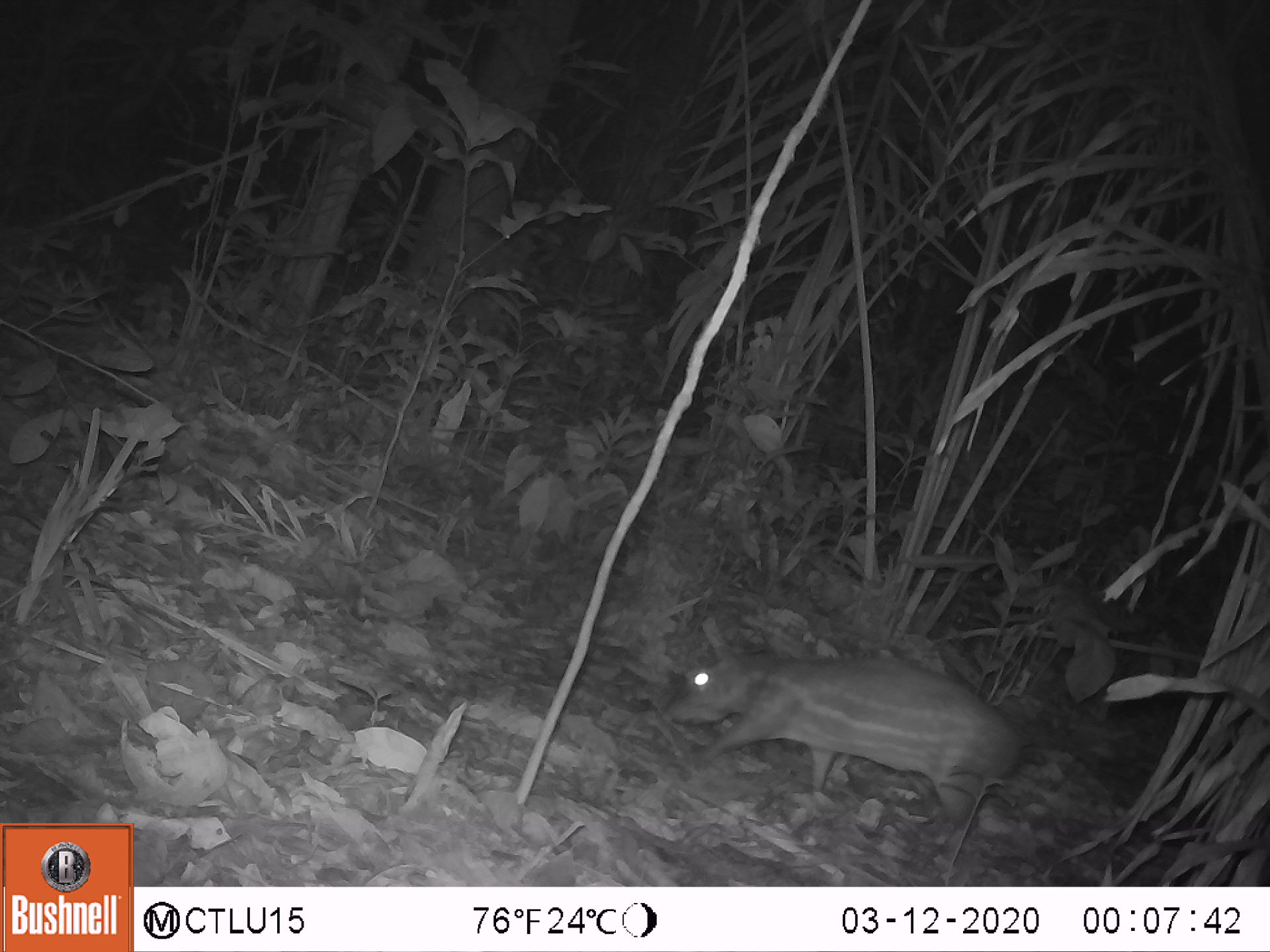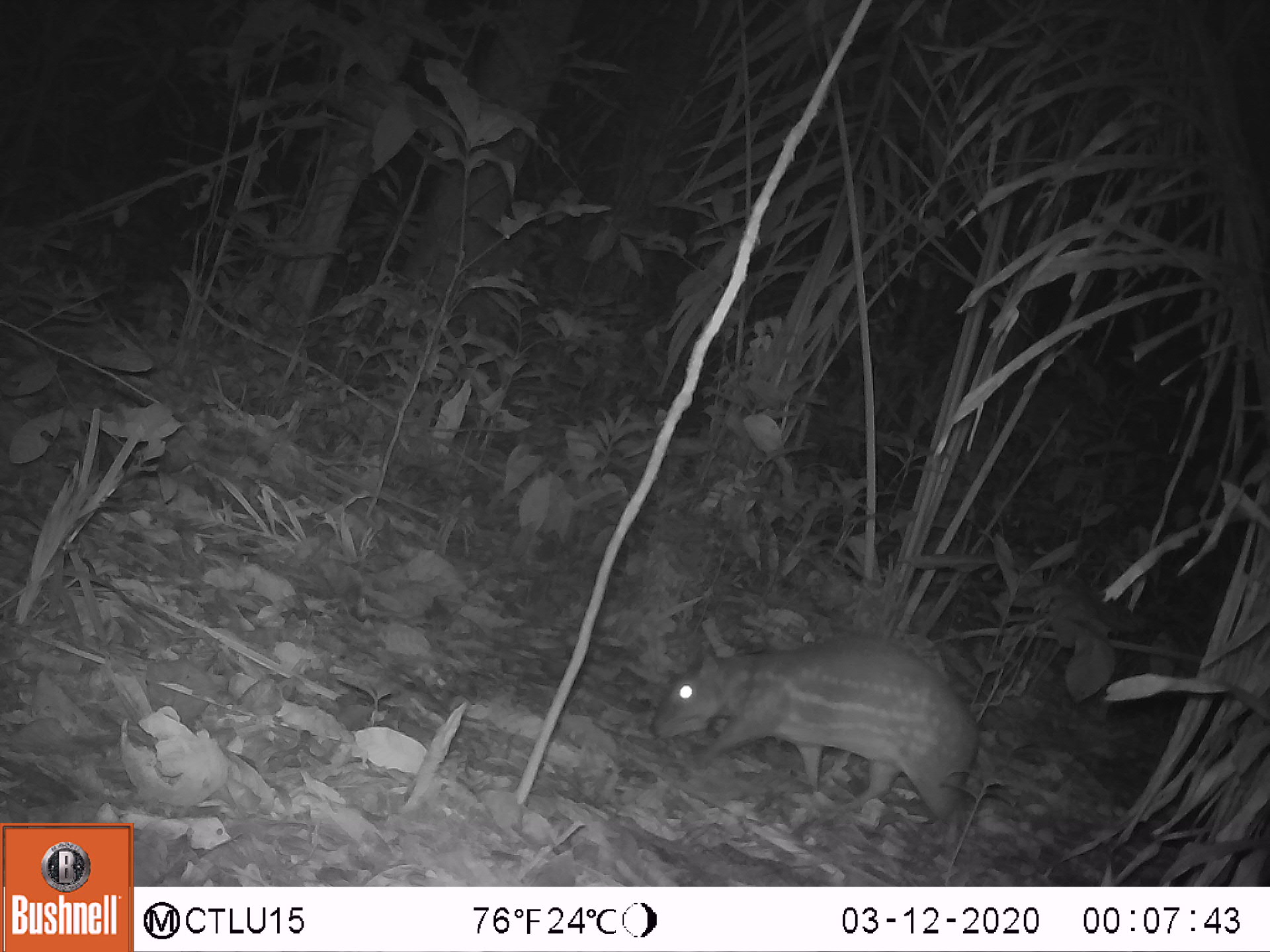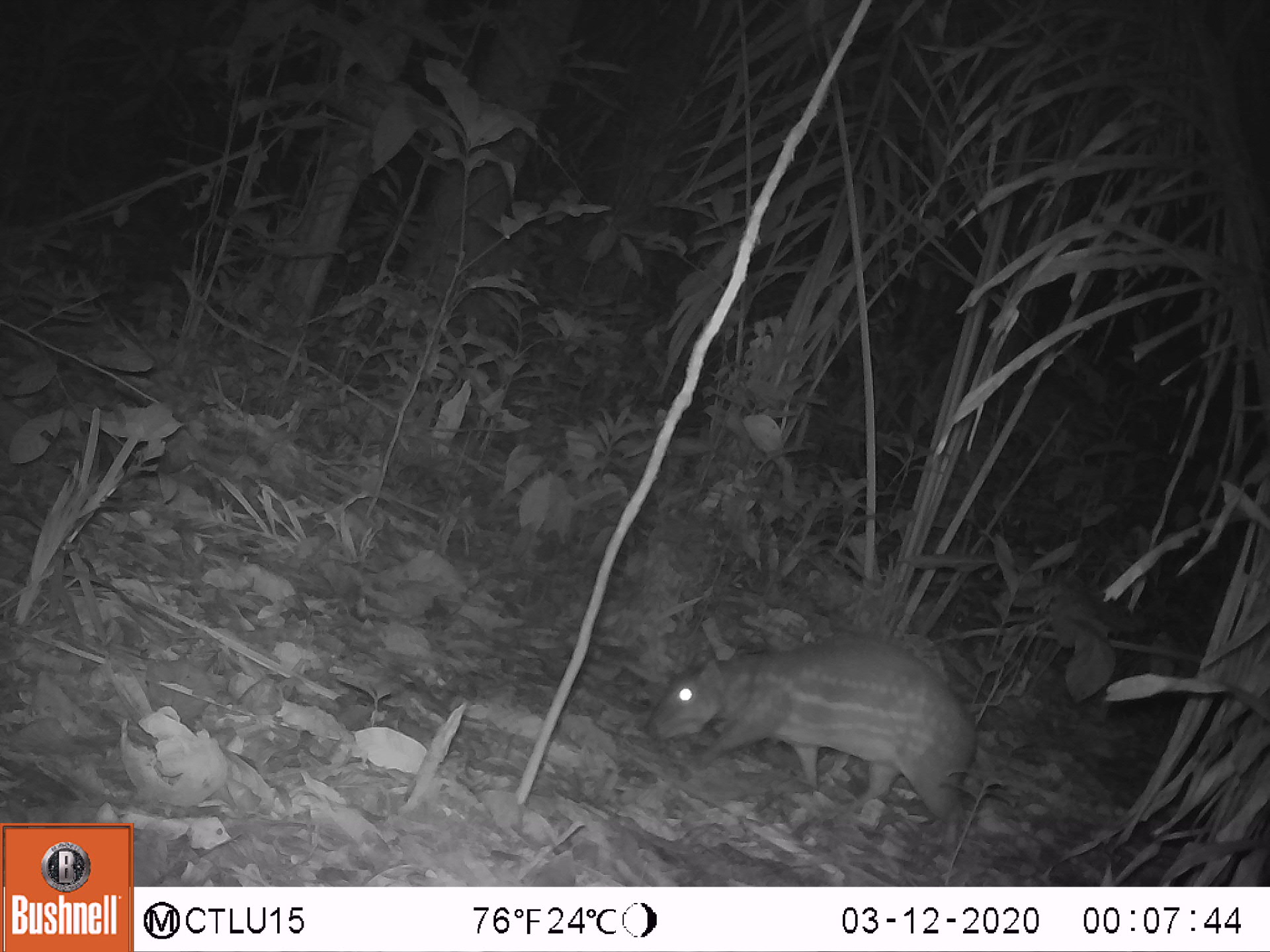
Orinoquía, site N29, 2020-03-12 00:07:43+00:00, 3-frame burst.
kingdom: Animalia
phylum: Chordata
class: Mammalia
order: Rodentia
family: Cuniculidae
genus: Cuniculus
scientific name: Cuniculus paca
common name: spotted paca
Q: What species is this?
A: Spotted paca (Cuniculus paca).